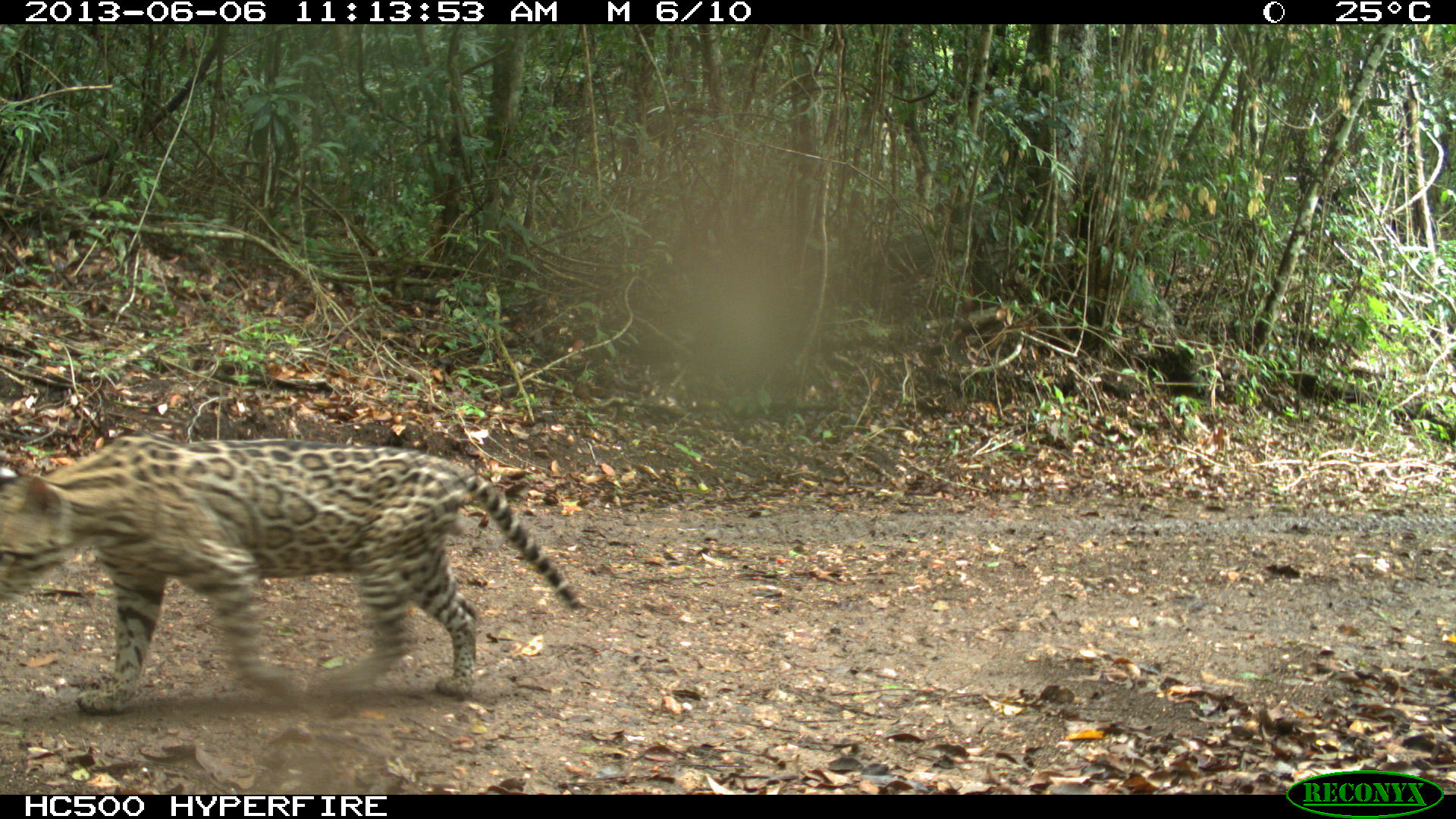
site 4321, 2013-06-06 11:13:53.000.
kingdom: Animalia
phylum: Chordata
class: Mammalia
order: Carnivora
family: Felidae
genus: Leopardus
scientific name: Leopardus pardalis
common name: ocelot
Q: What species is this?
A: Leopardus pardalis (ocelot).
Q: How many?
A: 1.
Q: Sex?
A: Male.